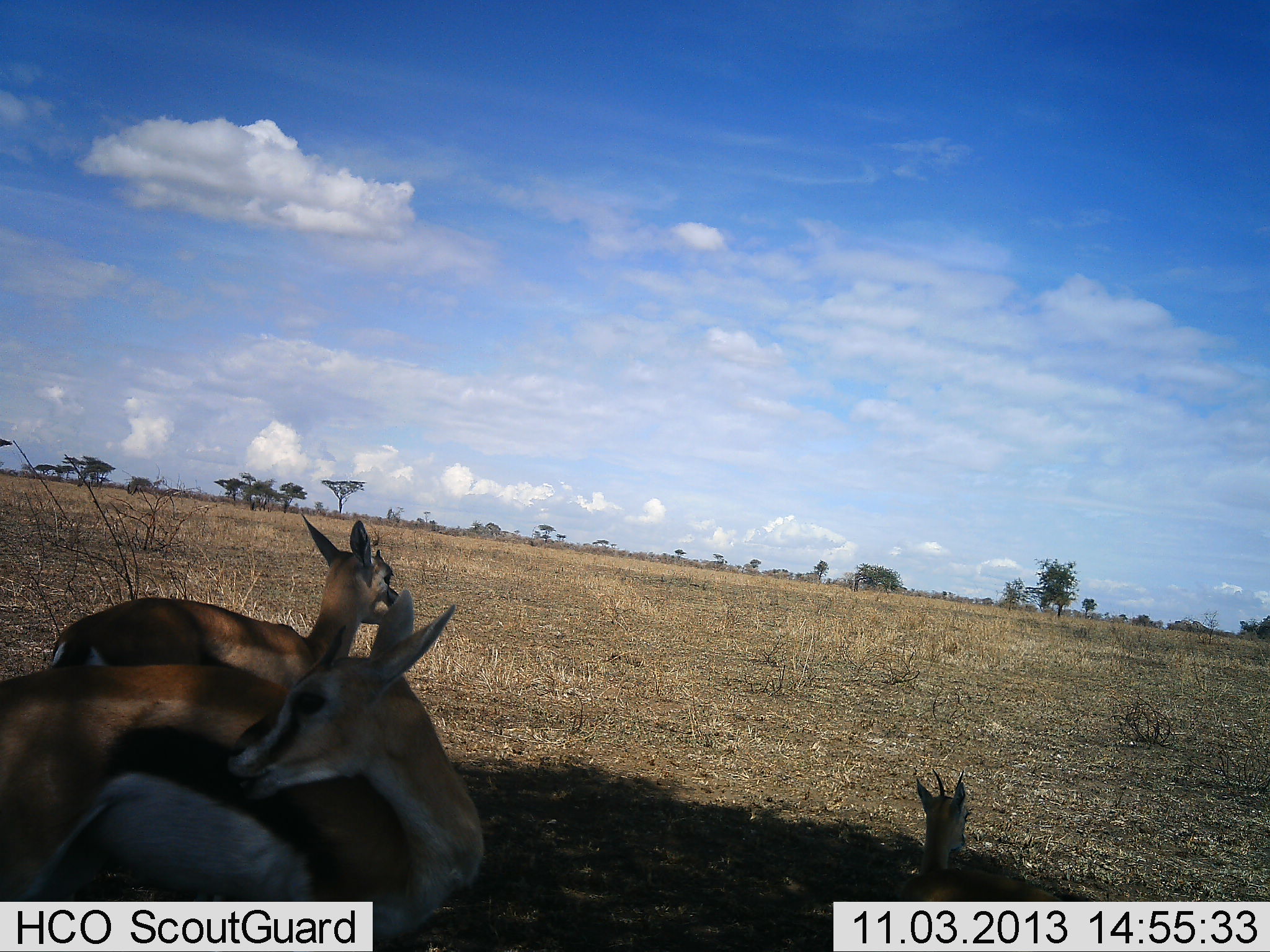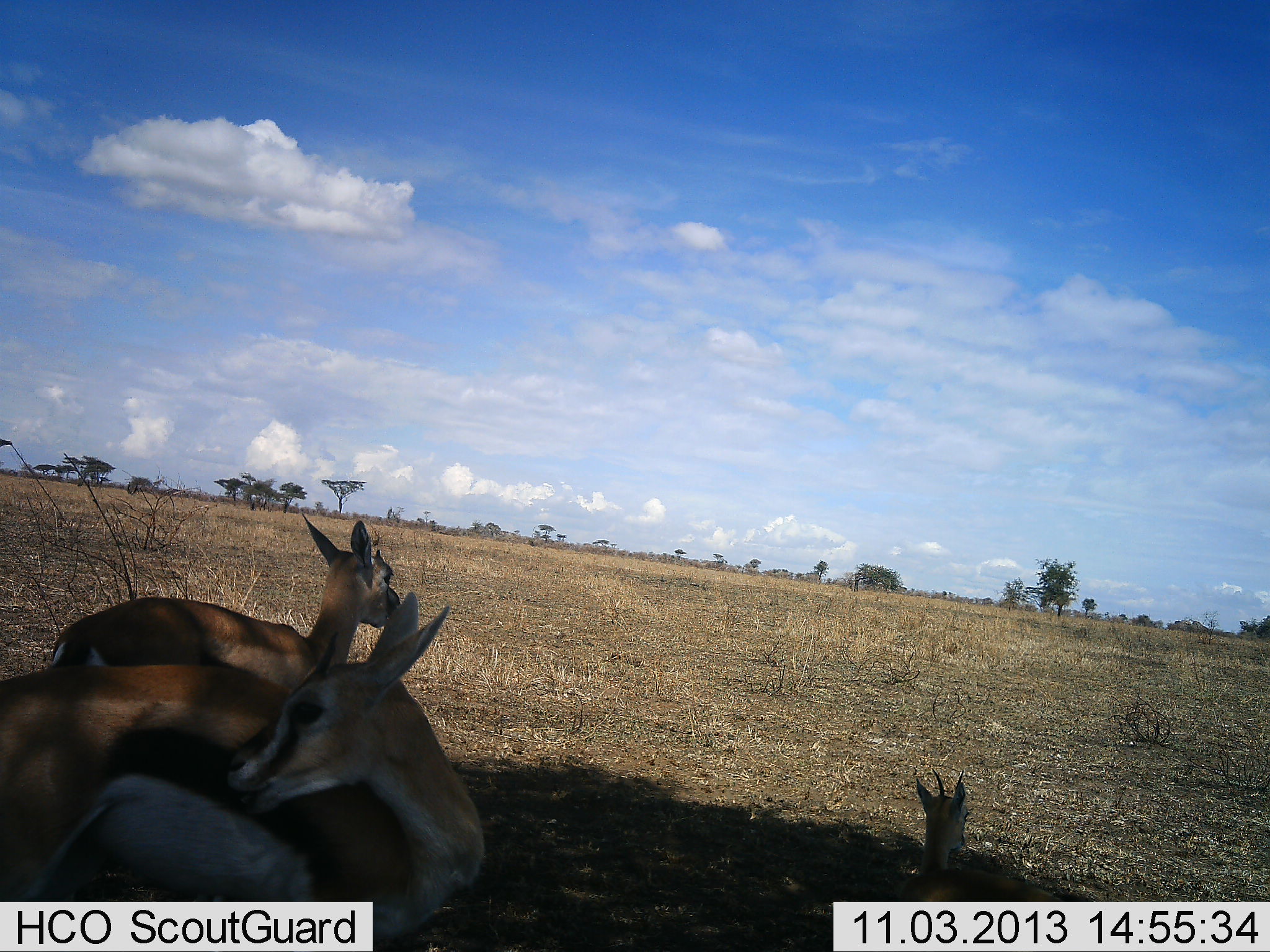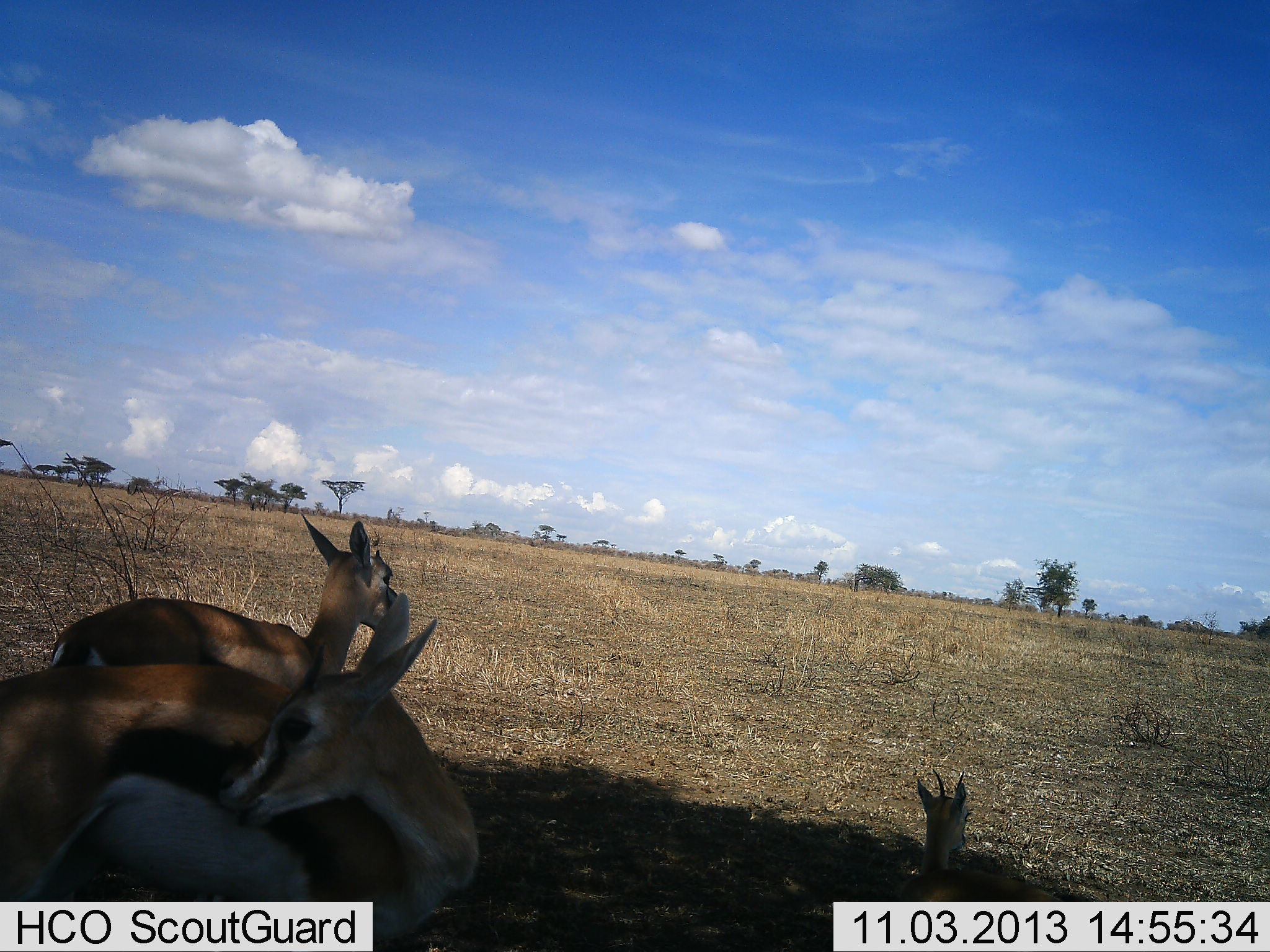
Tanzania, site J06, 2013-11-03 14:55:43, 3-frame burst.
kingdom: Animalia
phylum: Chordata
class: Mammalia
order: Artiodactyla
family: Bovidae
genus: Eudorcas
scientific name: Eudorcas thomsonii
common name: thomson's gazelle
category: gazellethomsons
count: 3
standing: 80%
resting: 85%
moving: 5%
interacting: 5%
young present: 30%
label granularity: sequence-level